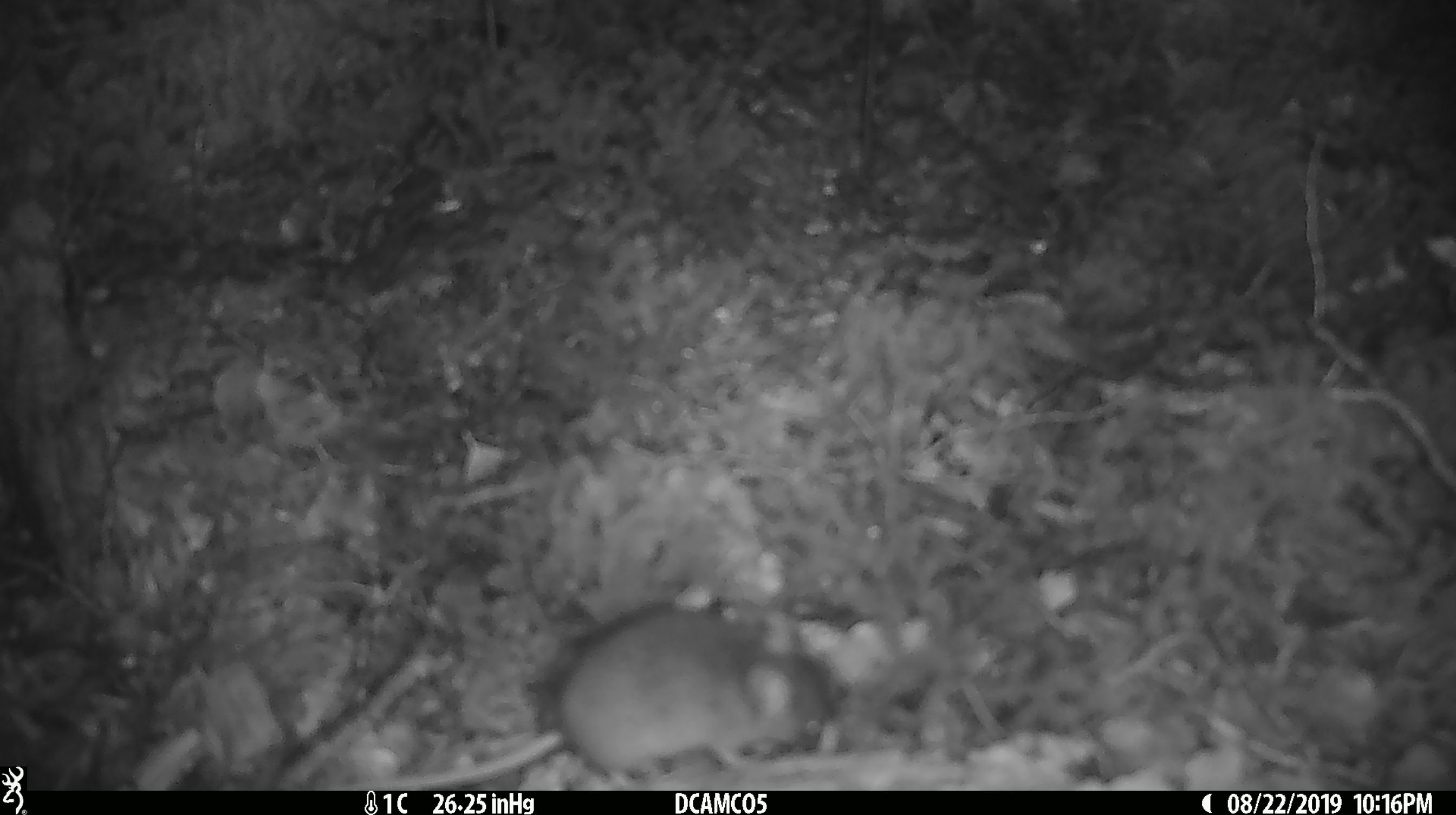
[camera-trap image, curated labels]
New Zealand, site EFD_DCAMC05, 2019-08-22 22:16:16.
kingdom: Animalia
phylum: Chordata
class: Mammalia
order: Rodentia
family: Muridae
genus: Mus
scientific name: Mus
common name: mouse